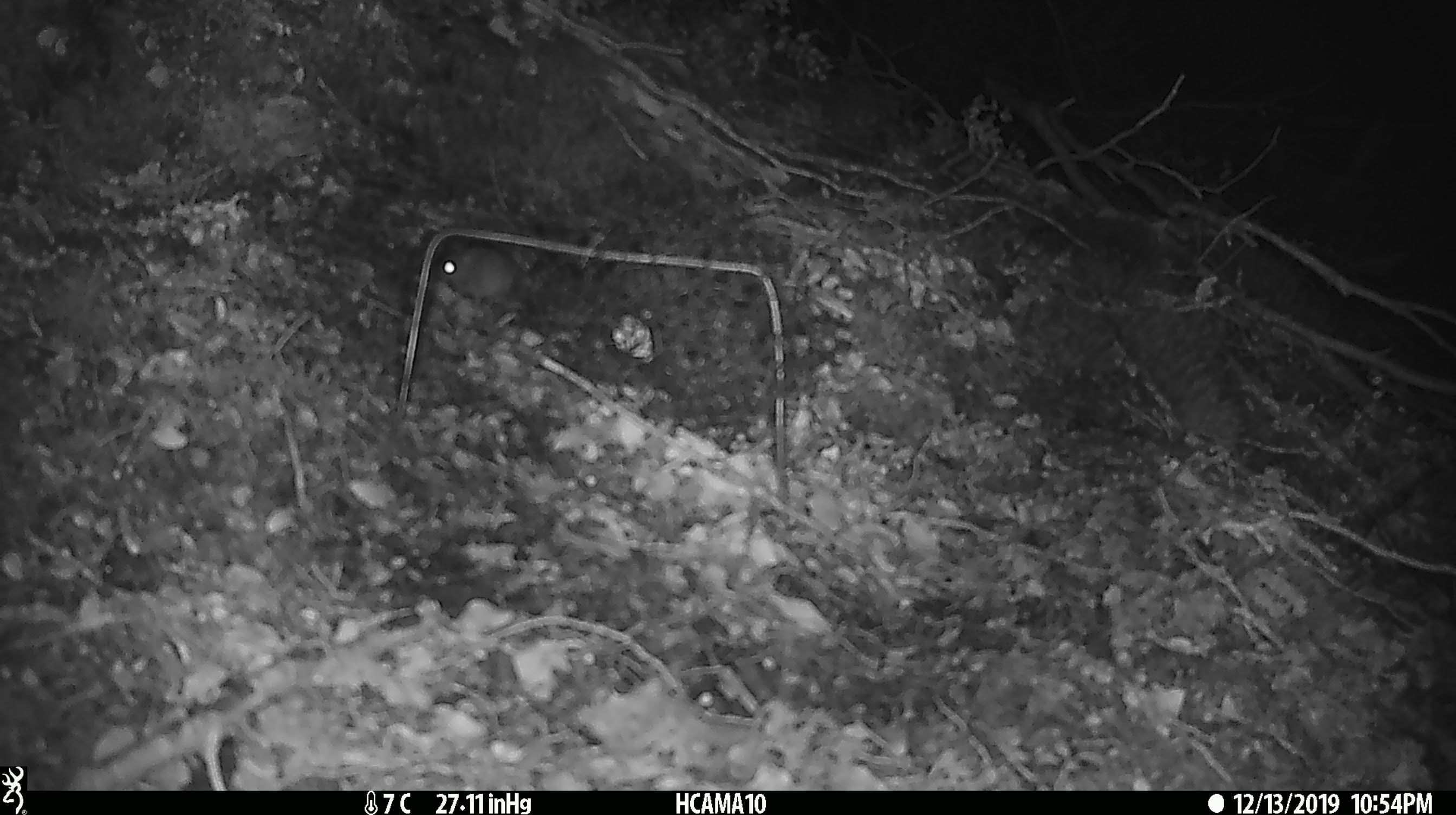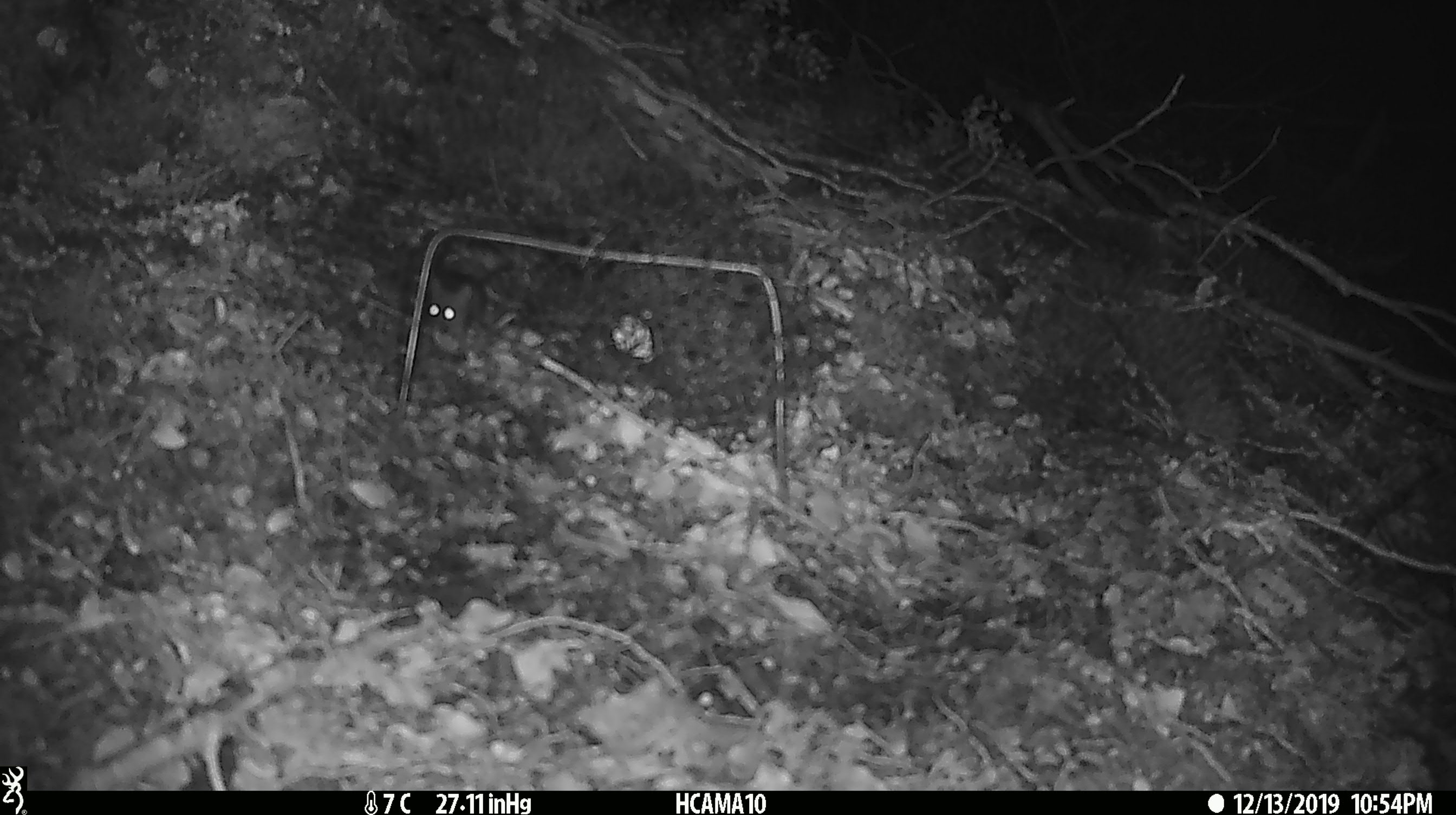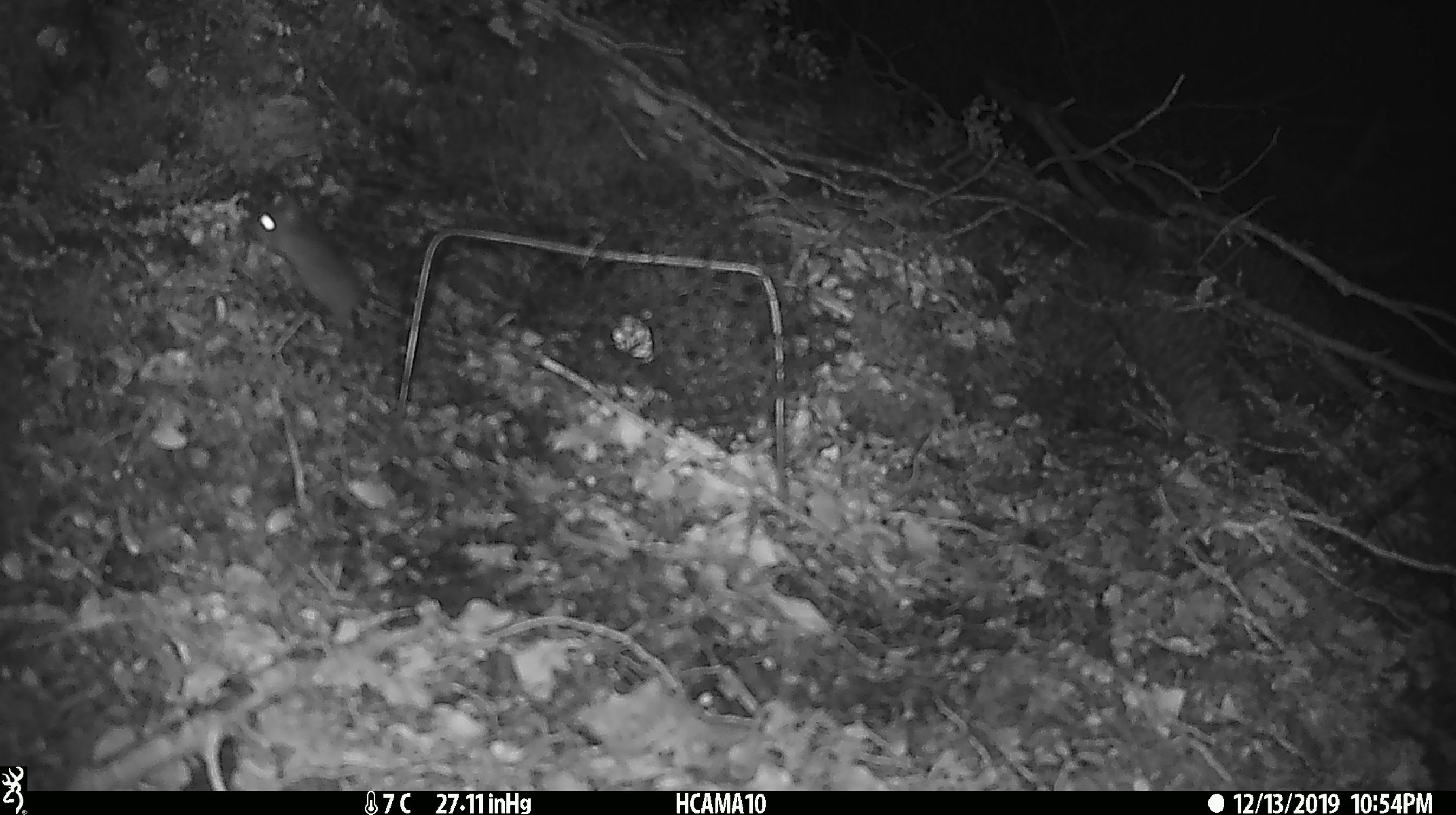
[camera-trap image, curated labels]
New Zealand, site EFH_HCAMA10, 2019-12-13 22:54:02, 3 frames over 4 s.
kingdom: Animalia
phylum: Chordata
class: Mammalia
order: Rodentia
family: Muridae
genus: Mus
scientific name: Mus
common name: mouse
Mouse (Mus).